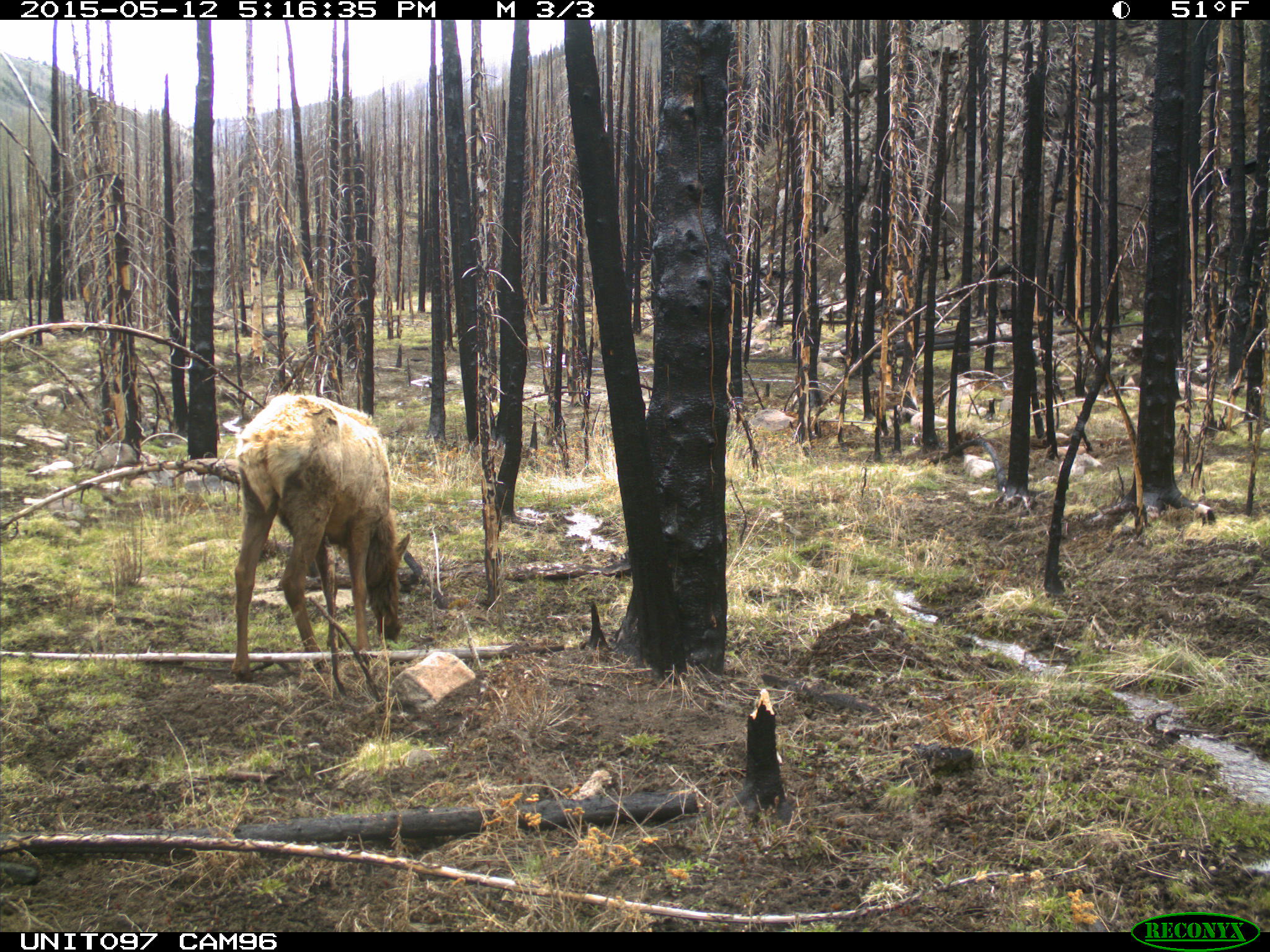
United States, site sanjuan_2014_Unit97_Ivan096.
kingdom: Animalia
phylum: Chordata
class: Mammalia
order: Artiodactyla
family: Cervidae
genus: Cervus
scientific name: Cervus elaphus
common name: red deer